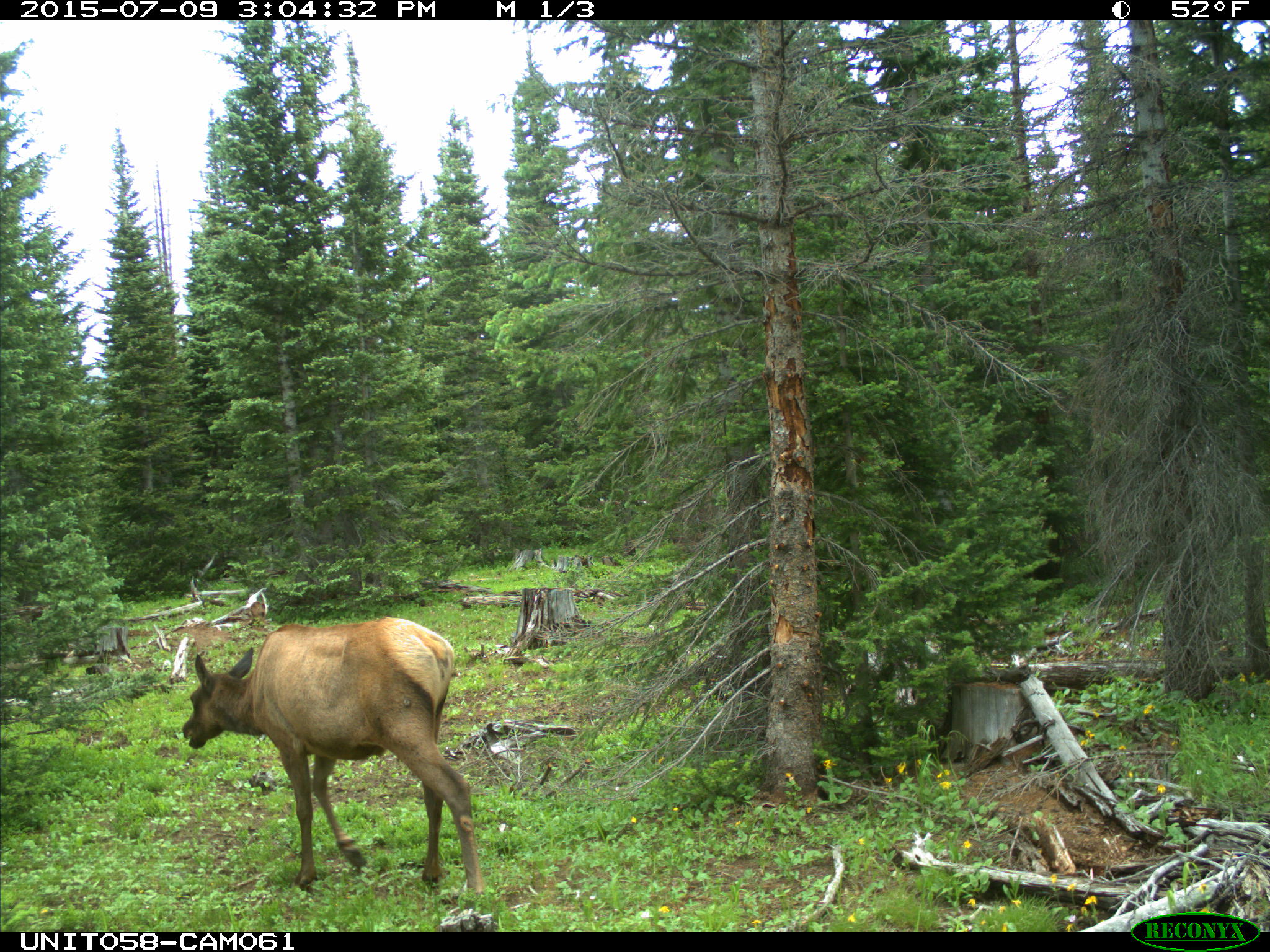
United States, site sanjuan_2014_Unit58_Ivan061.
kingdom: Animalia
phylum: Chordata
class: Mammalia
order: Artiodactyla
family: Cervidae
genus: Cervus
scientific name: Cervus elaphus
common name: red deer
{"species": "Cervus elaphus (red deer)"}